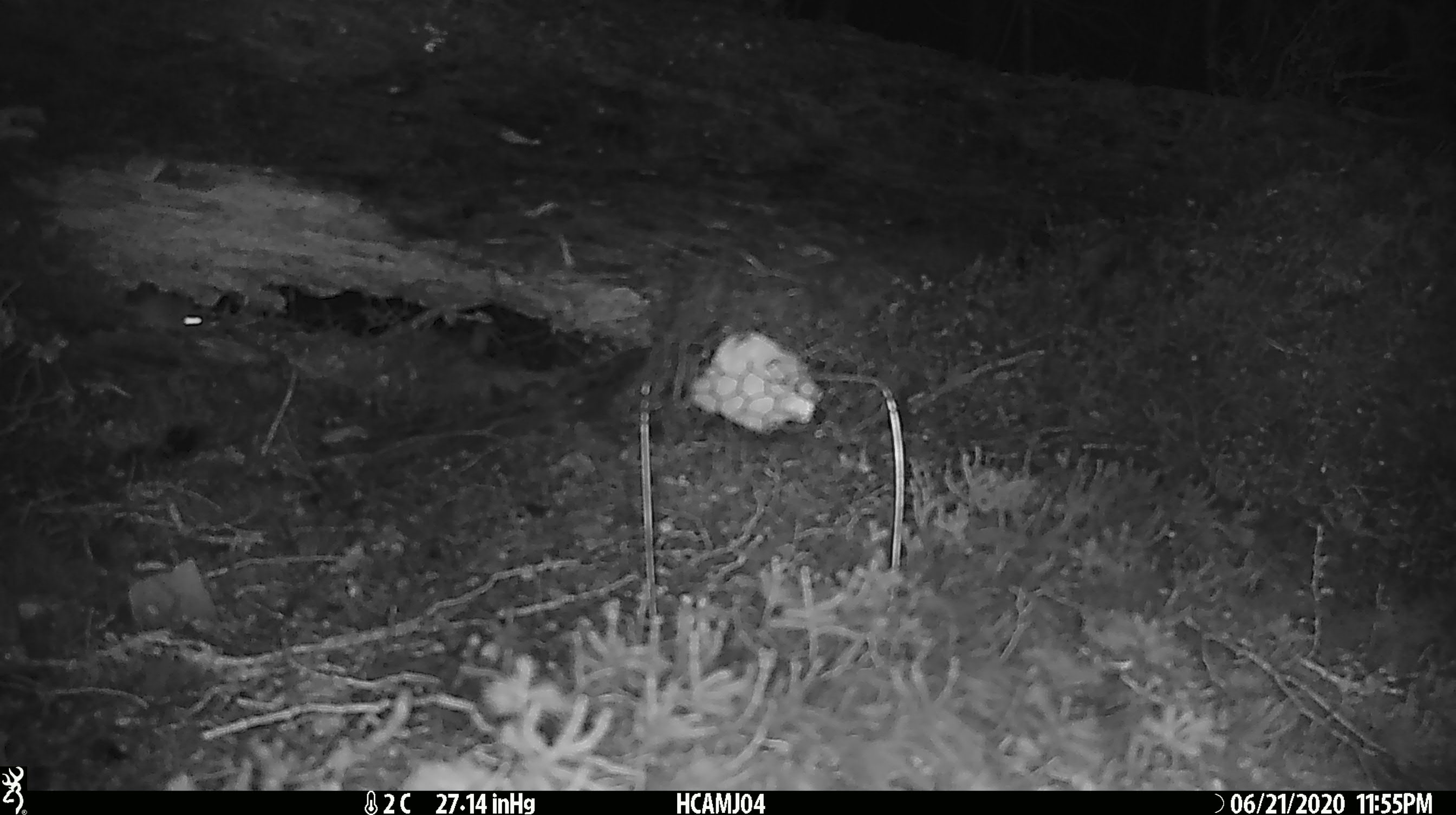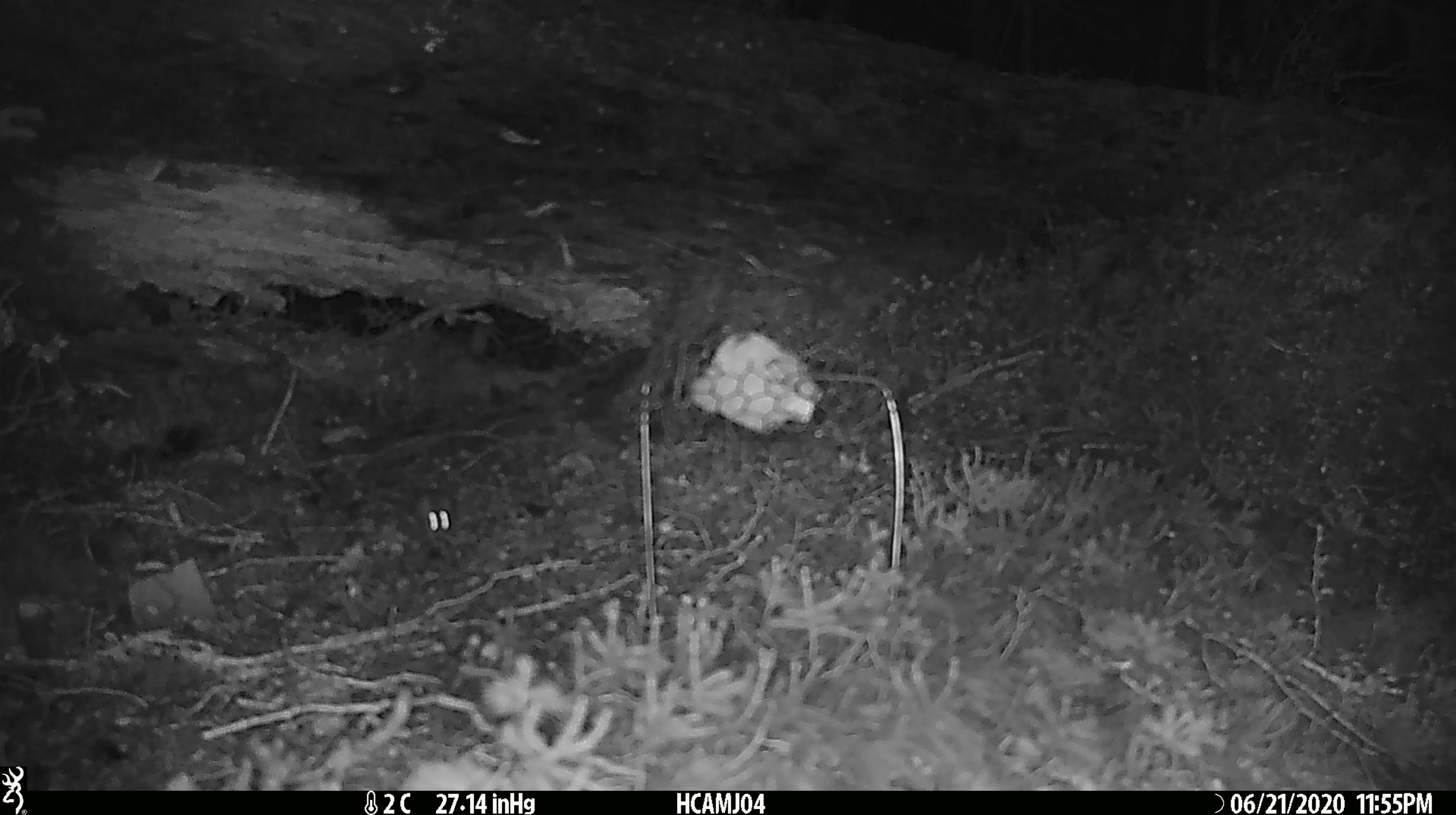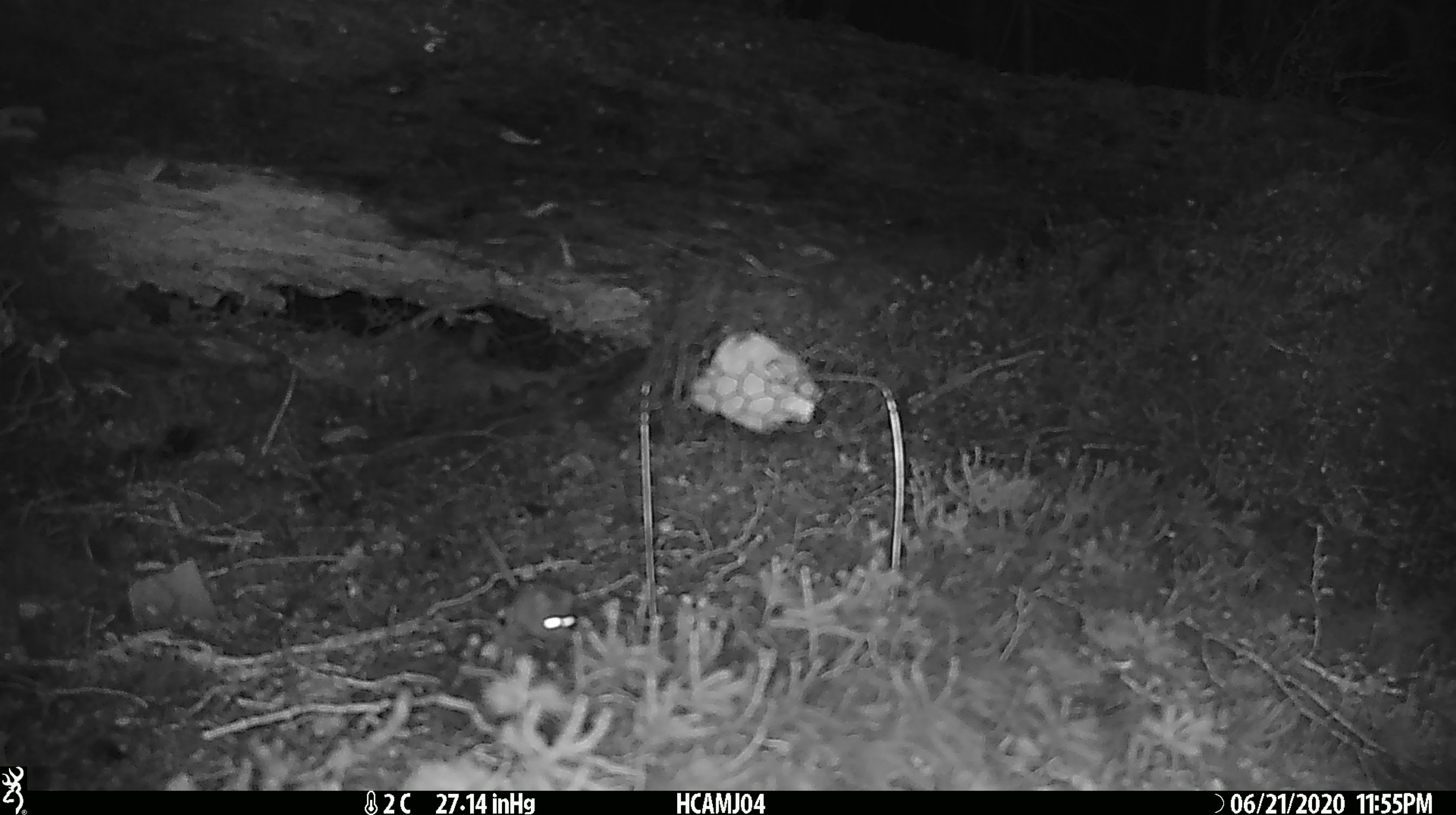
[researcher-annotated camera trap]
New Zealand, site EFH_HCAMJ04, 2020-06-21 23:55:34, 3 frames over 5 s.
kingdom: Animalia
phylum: Chordata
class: Mammalia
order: Rodentia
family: Muridae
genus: Mus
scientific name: Mus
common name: mouse